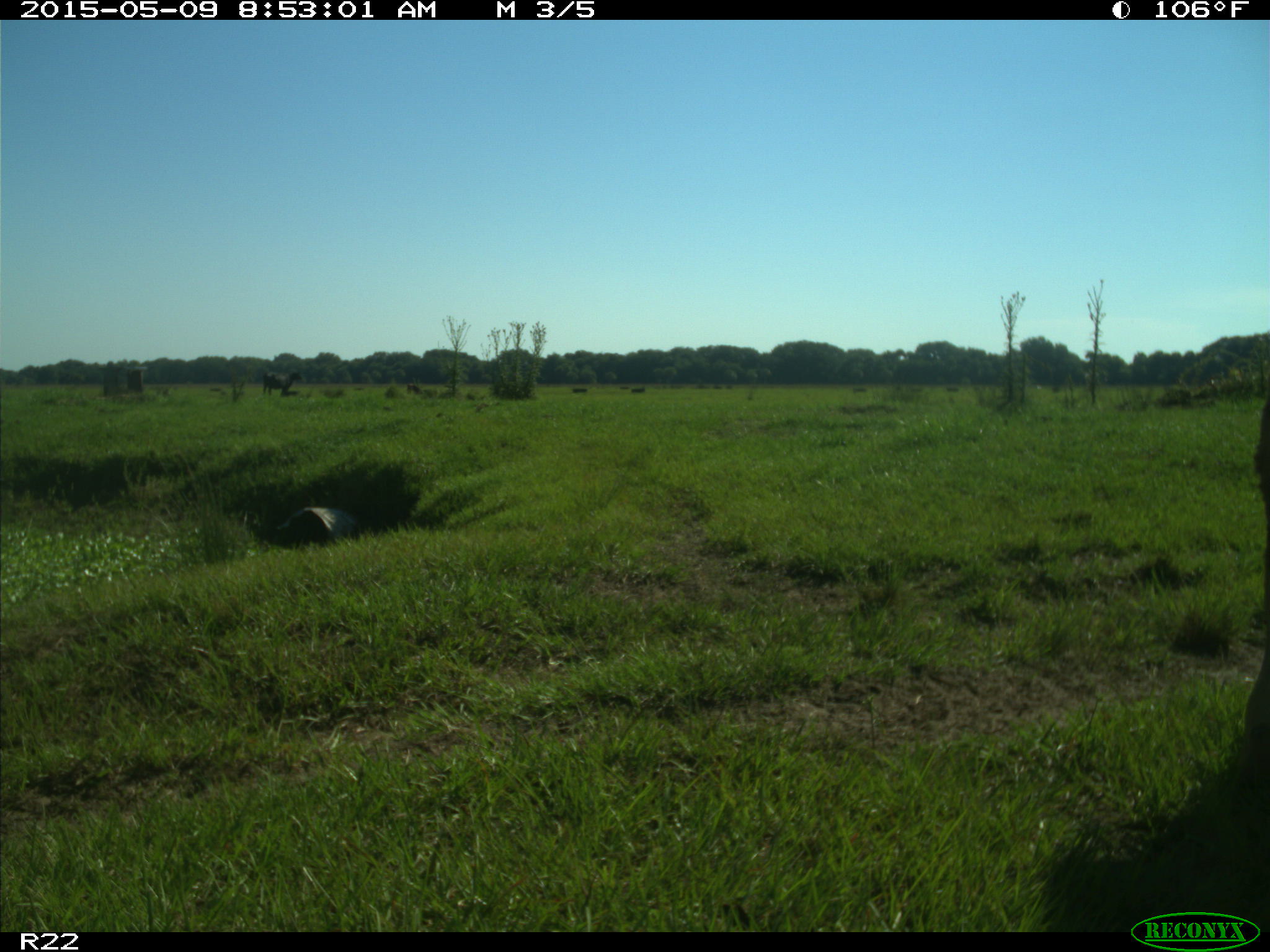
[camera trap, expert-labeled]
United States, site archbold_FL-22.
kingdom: Animalia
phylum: Chordata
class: Mammalia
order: Artiodactyla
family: Bovidae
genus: Bos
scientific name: Bos taurus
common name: domestic cow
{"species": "Bos taurus (domestic cow)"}